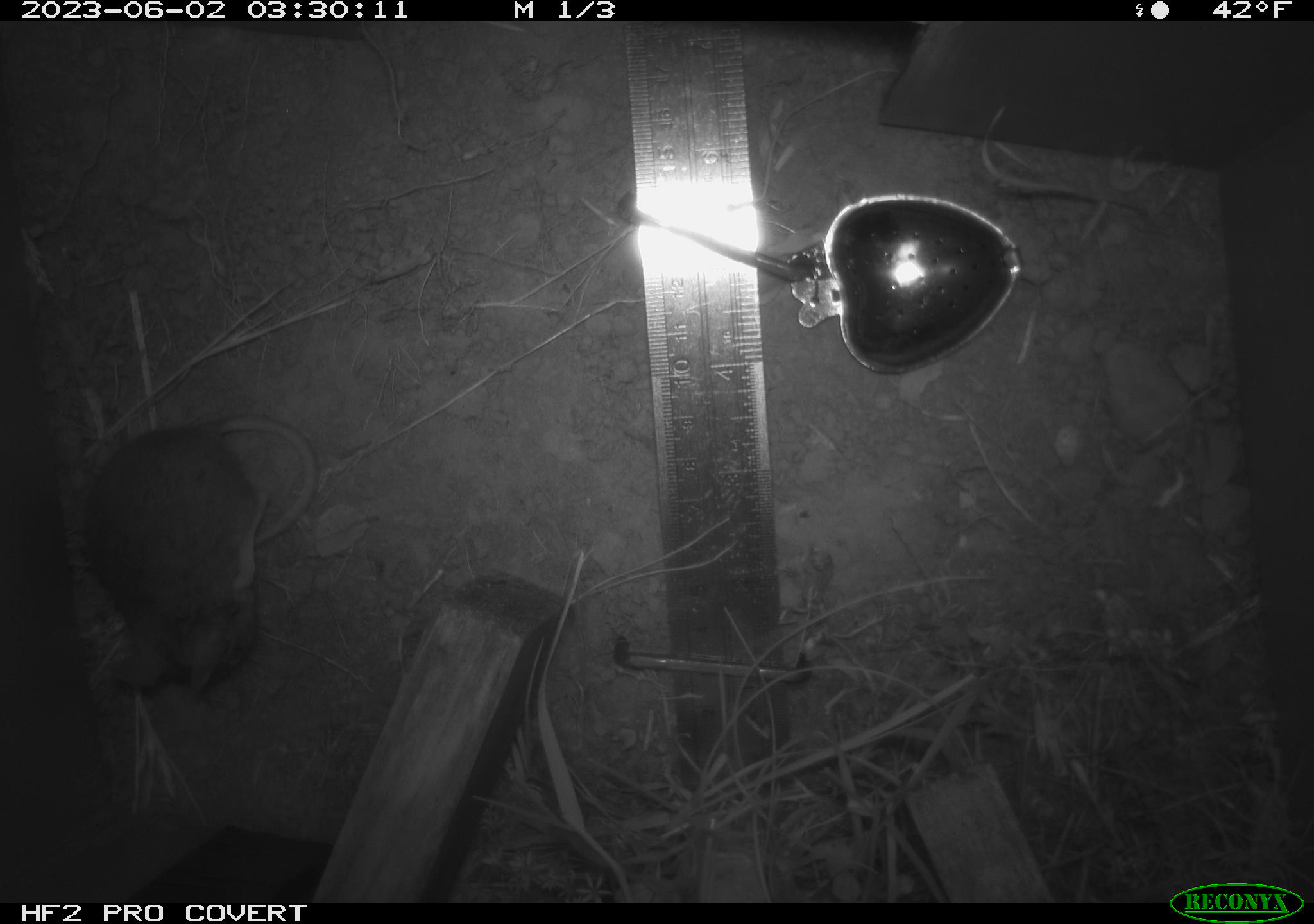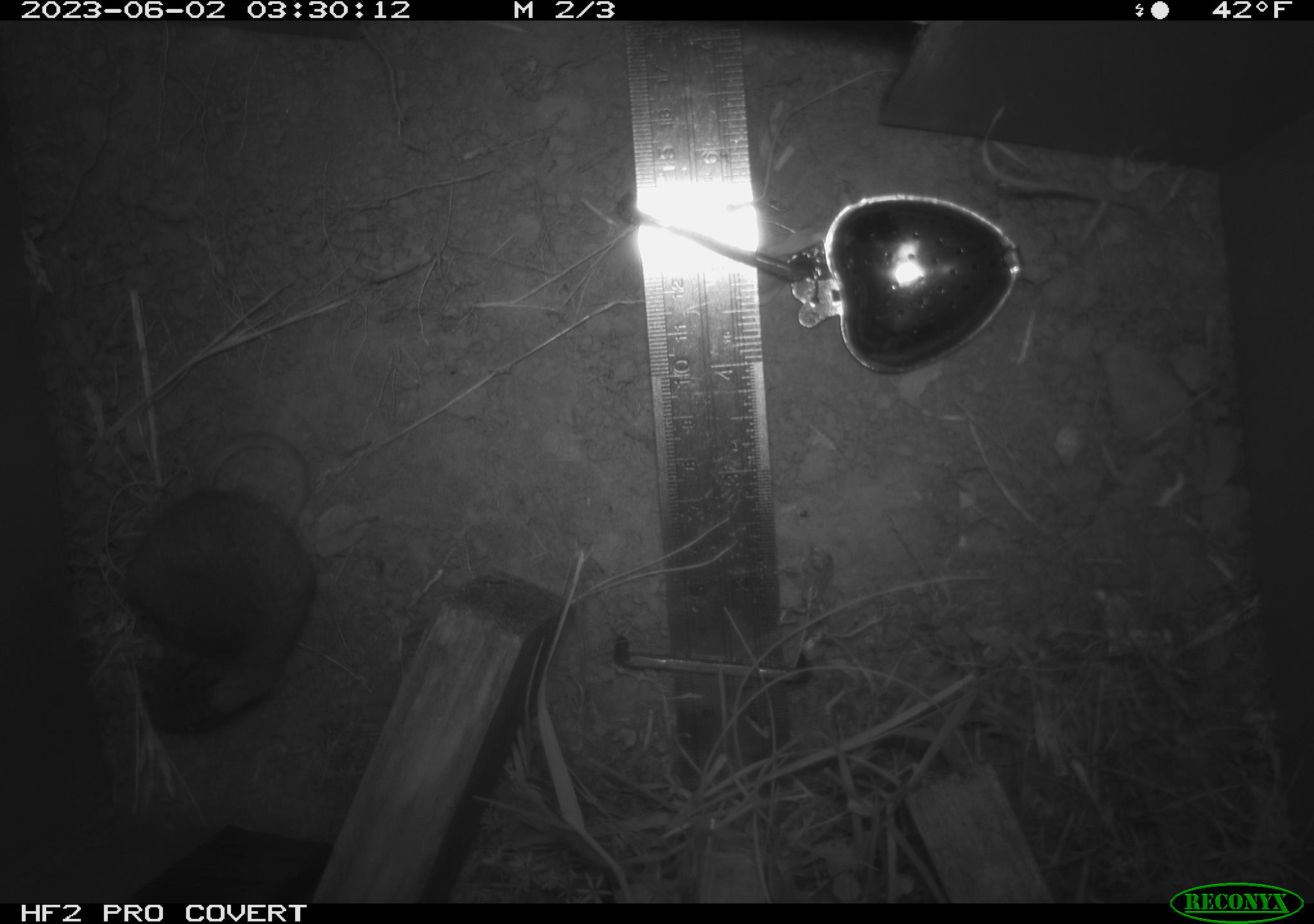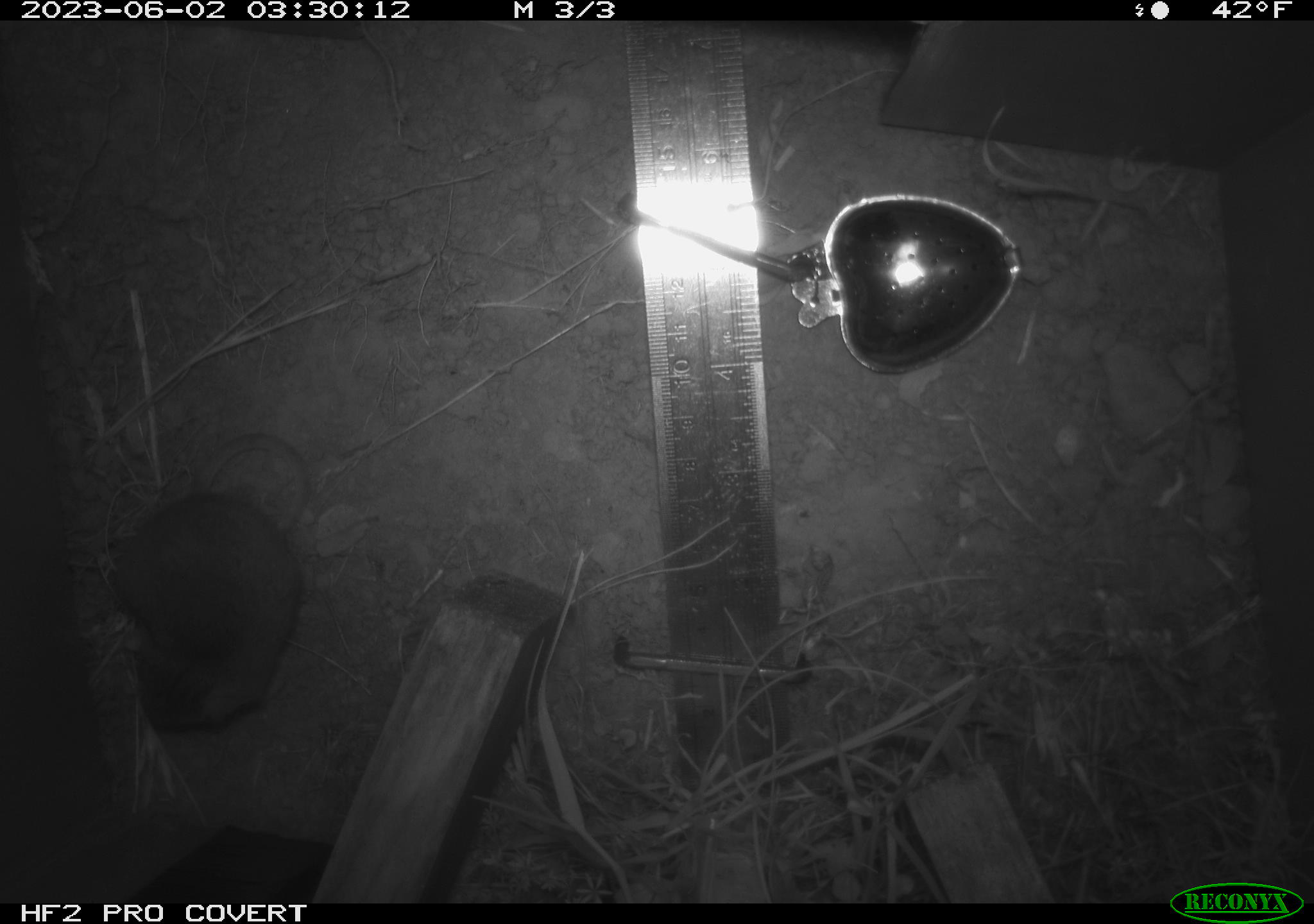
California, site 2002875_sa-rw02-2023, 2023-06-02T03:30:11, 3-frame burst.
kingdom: Animalia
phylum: Chordata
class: Mammalia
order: Rodentia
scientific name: Rodentia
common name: mouse species